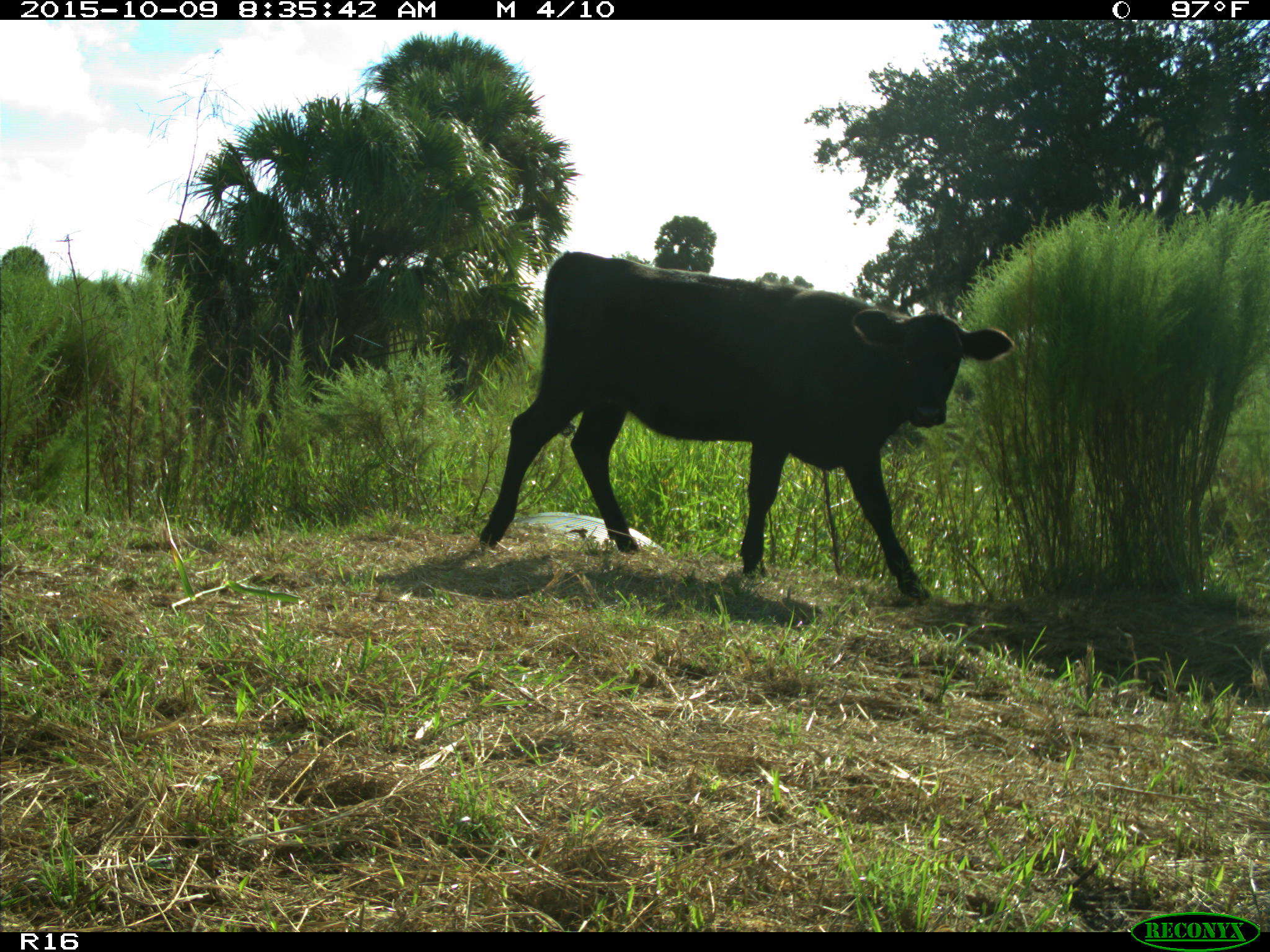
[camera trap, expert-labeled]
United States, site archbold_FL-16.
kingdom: Animalia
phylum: Chordata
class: Mammalia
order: Artiodactyla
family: Bovidae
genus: Bos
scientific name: Bos taurus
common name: domestic cow